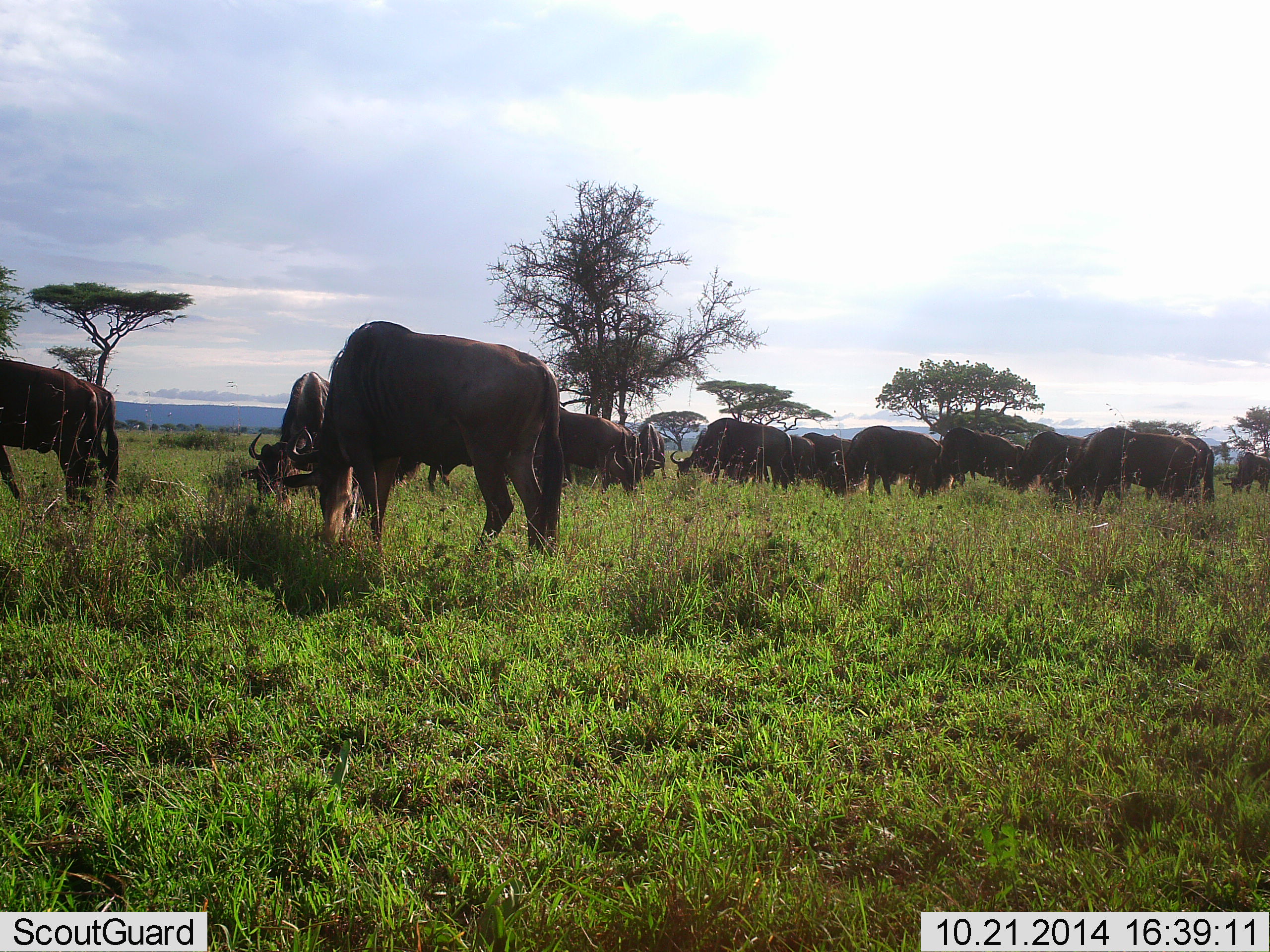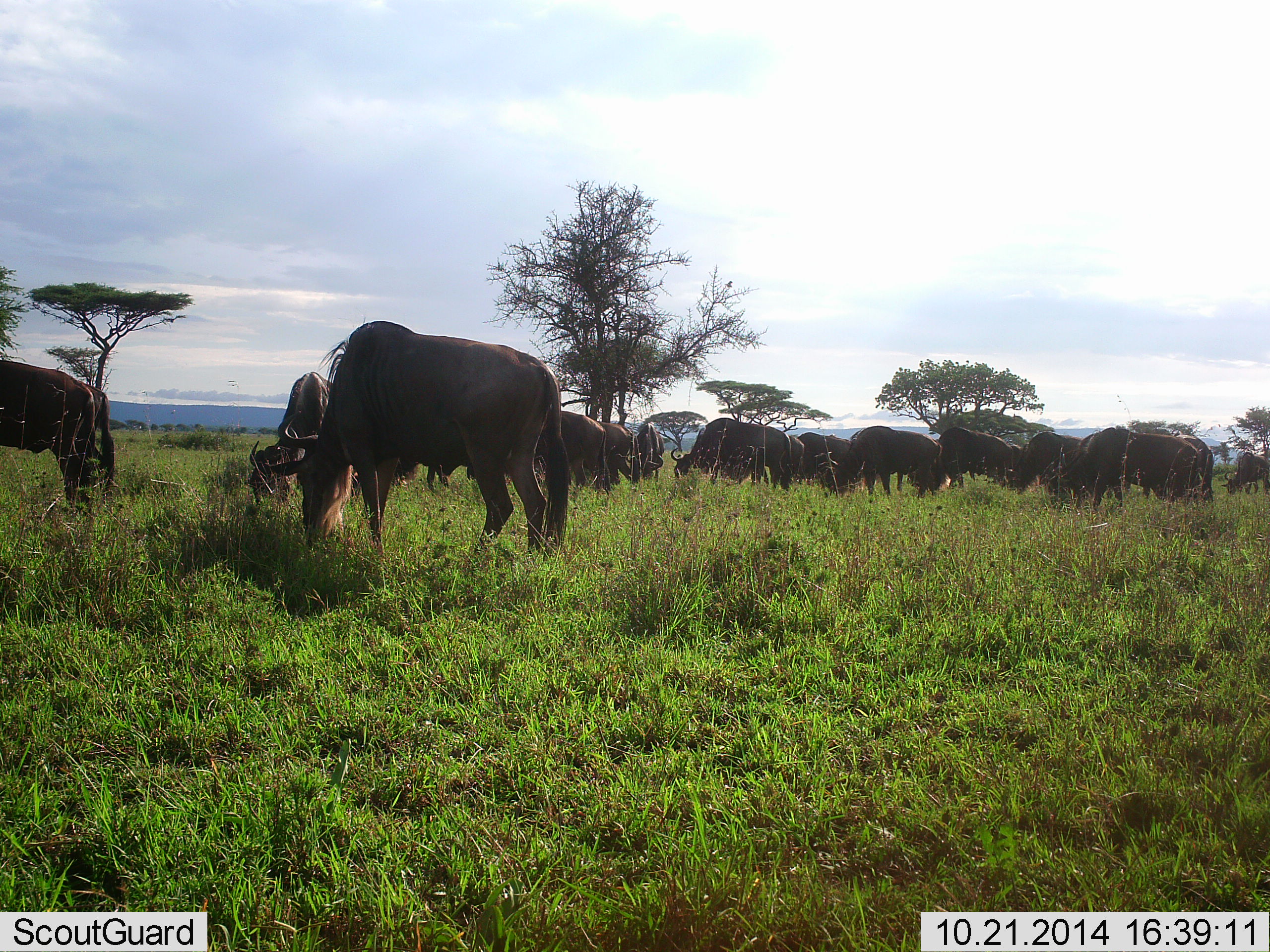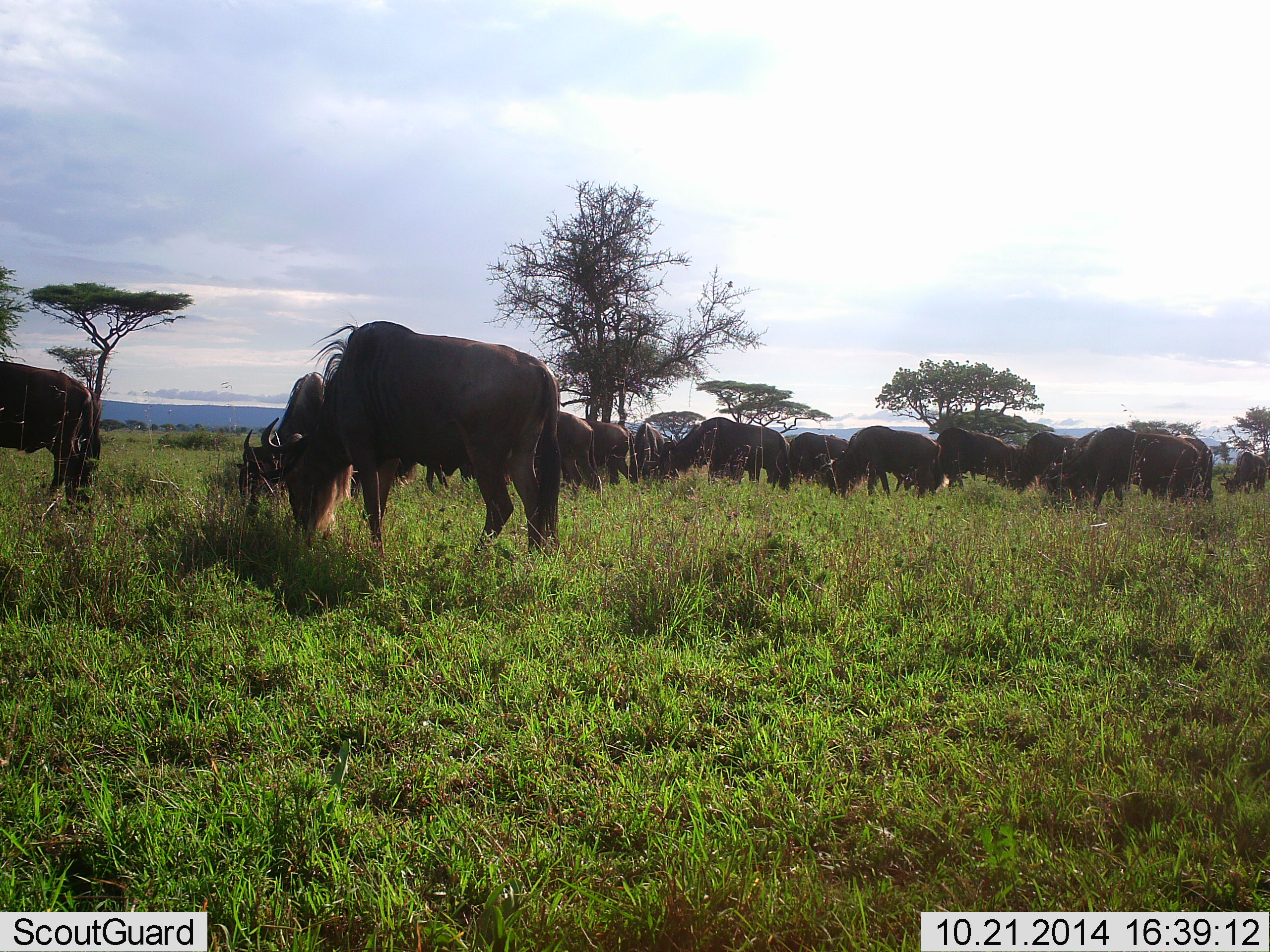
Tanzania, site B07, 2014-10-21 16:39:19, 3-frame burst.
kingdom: Animalia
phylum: Chordata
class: Mammalia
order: Artiodactyla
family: Bovidae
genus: Connochaetes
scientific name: Connochaetes taurinus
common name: blue wildebeest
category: wildebeest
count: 11-50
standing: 40%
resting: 0%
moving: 10%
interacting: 0%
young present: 0%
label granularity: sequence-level